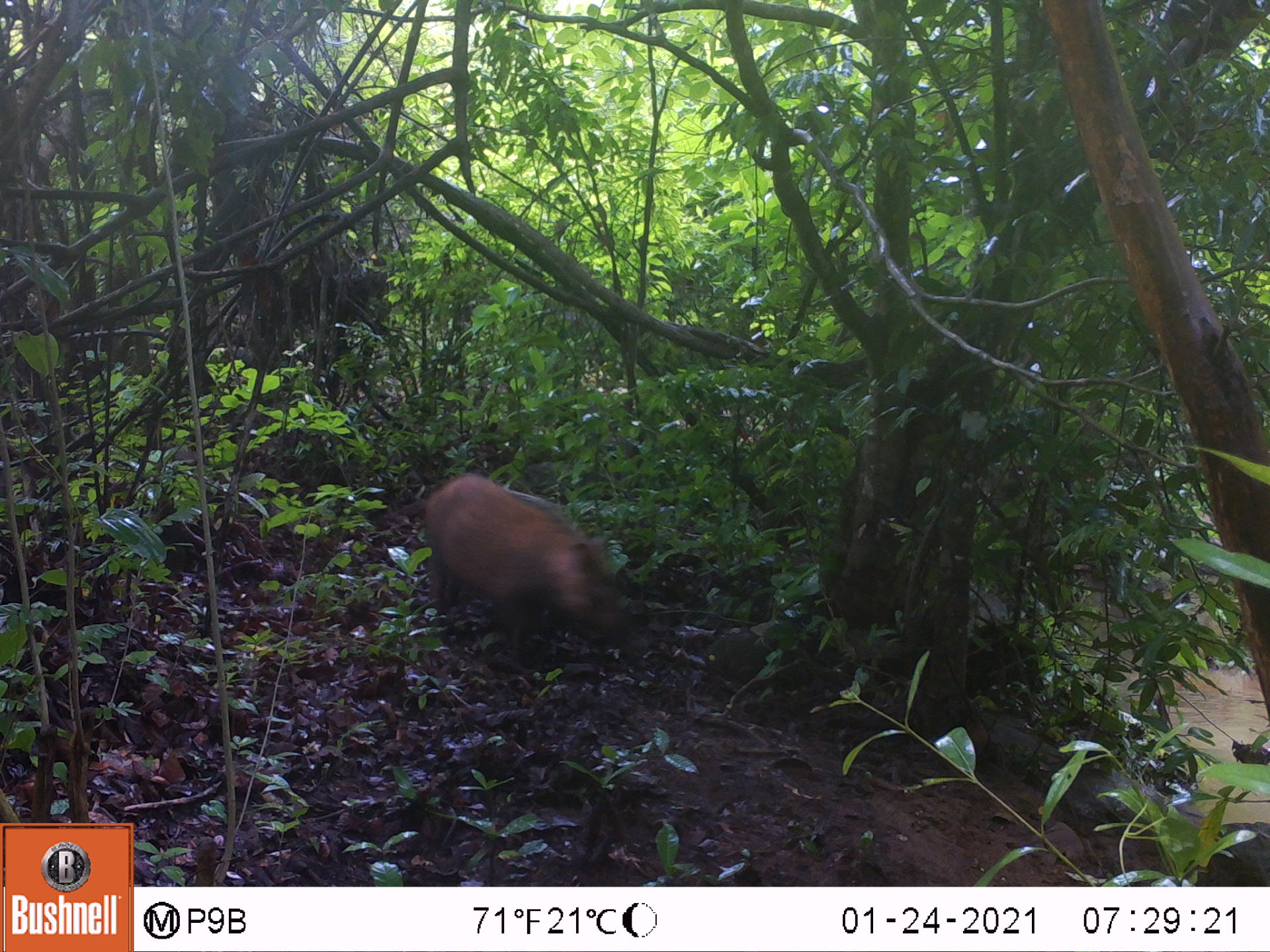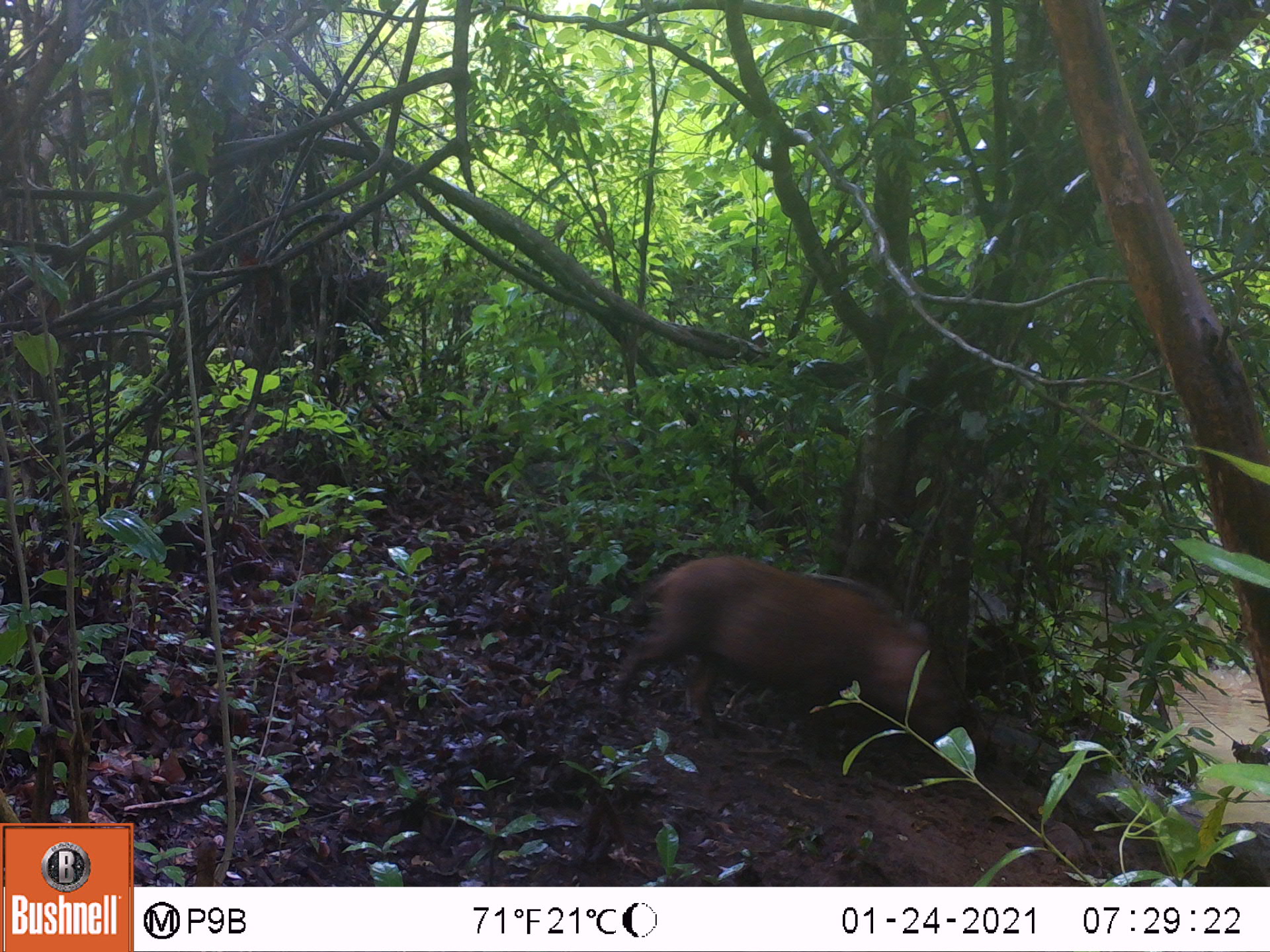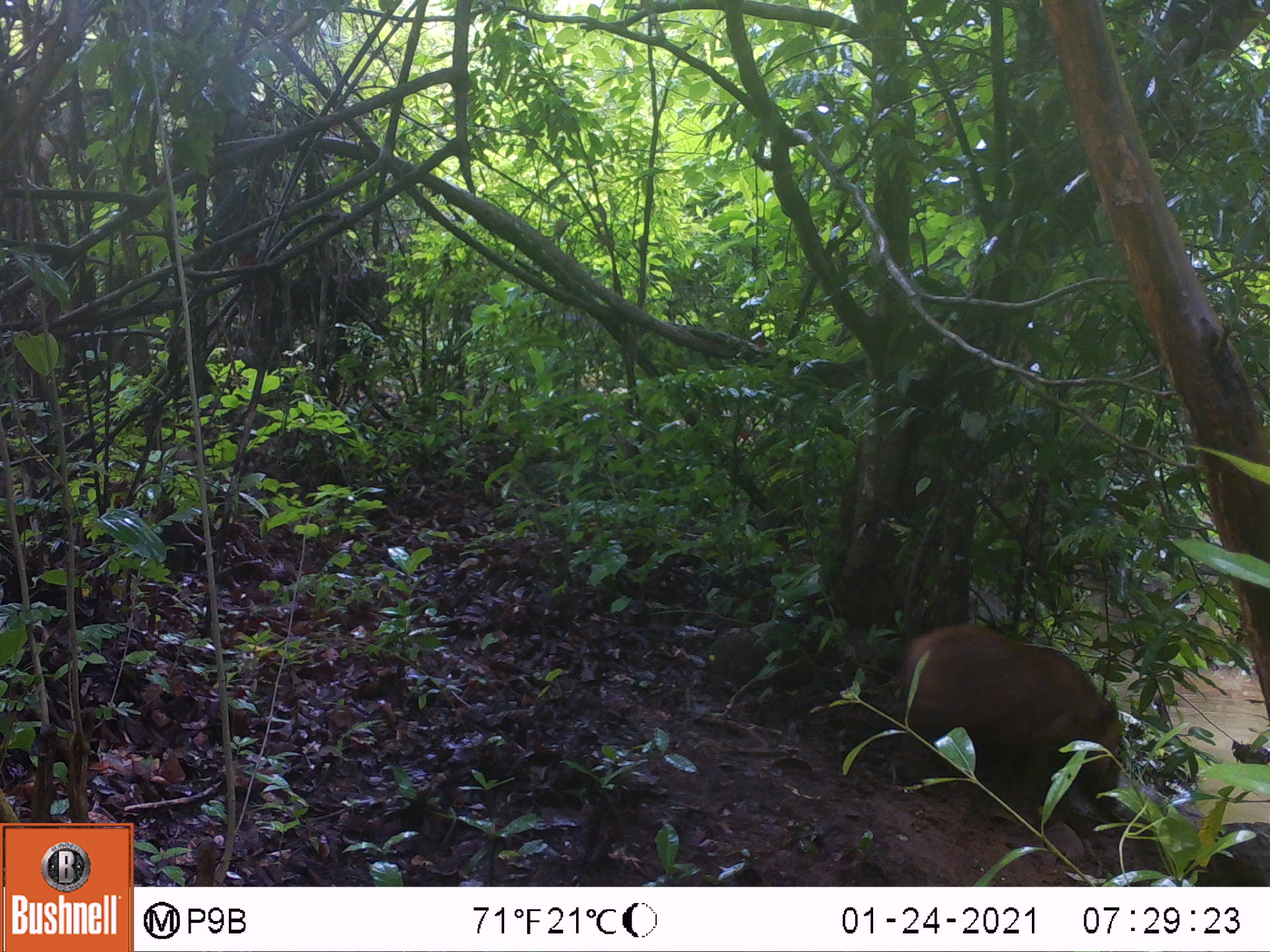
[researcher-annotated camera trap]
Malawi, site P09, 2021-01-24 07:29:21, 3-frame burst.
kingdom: Animalia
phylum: Chordata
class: Mammalia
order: Artiodactyla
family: Suidae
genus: Potamochoerus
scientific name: Potamochoerus larvatus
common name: bushpig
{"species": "bushpig (Potamochoerus larvatus)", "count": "1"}